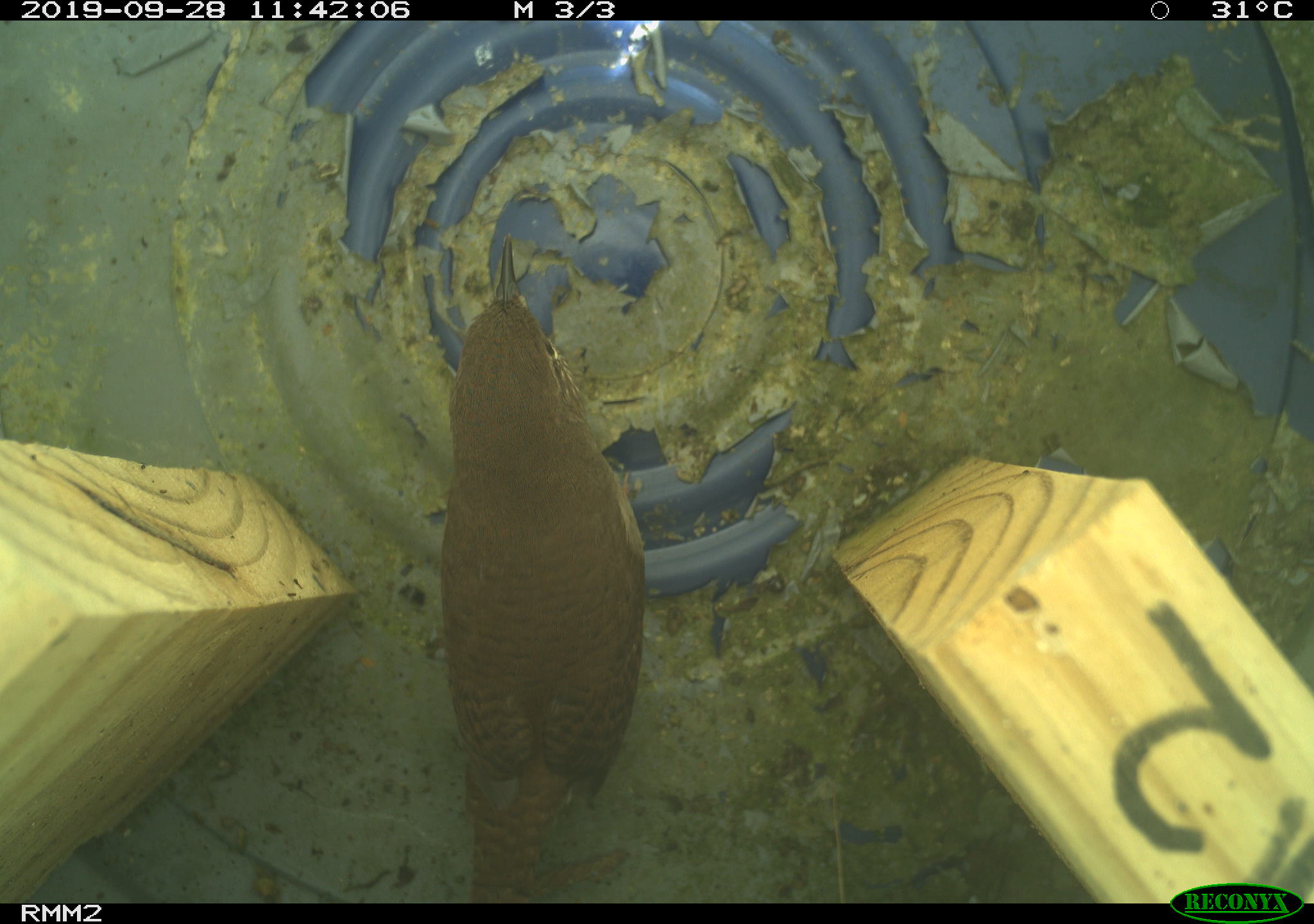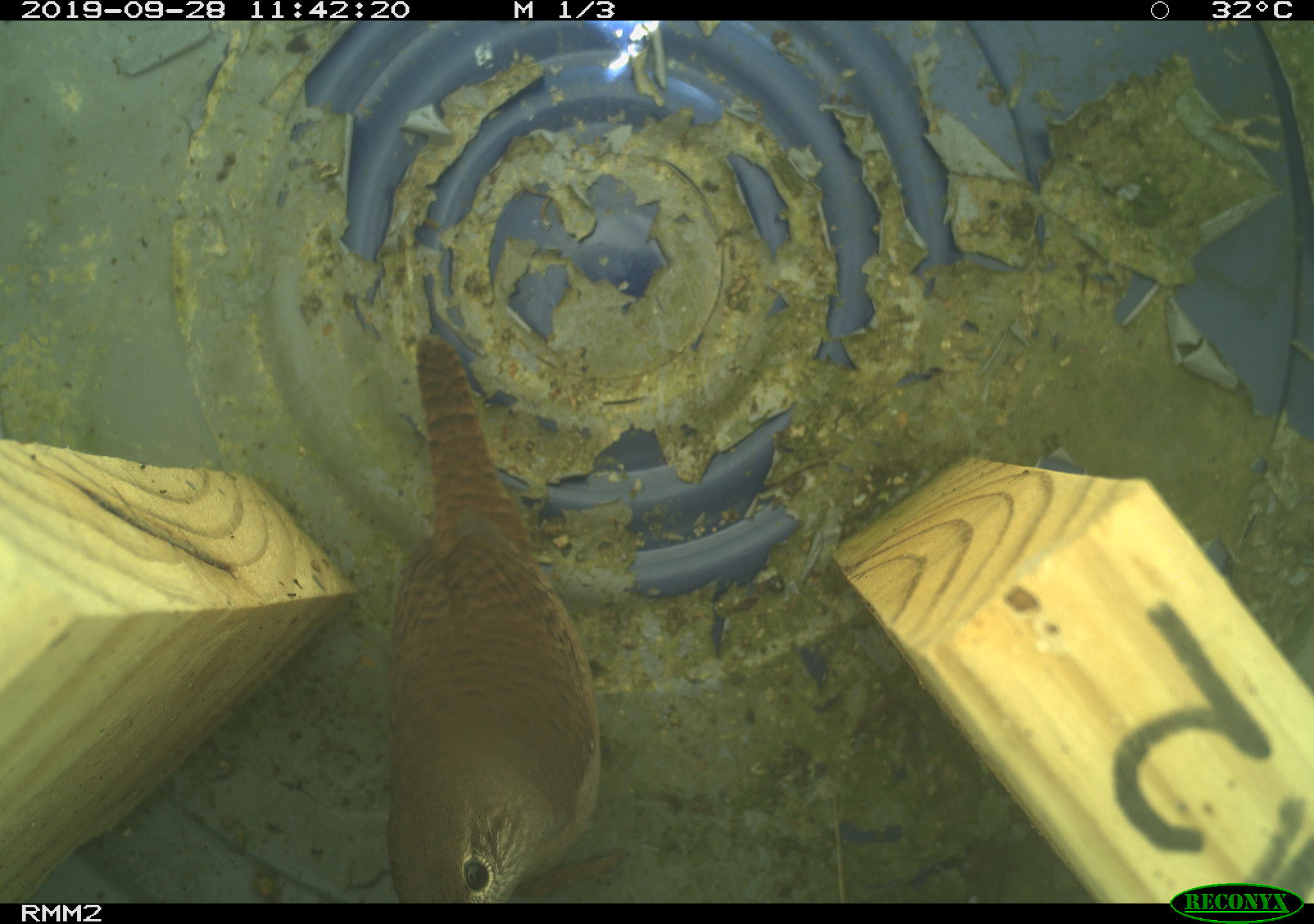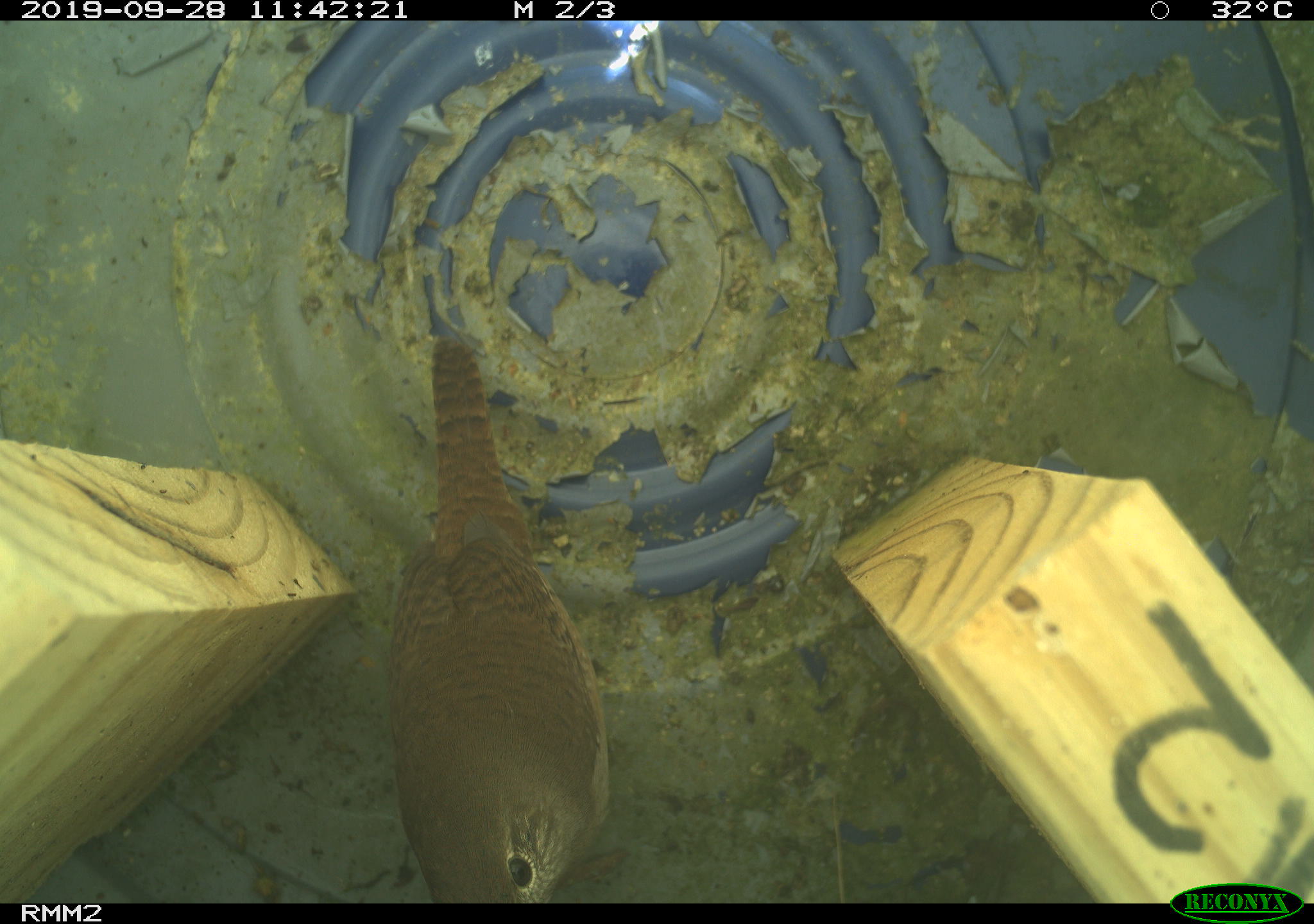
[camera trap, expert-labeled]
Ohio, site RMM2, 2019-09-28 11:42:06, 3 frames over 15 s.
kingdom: Animalia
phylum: Chordata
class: Aves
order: Passeriformes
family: Troglodytidae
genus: Troglodytes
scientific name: Troglodytes aedon aedon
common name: northern house wren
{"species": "northern house wren (Troglodytes aedon aedon)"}